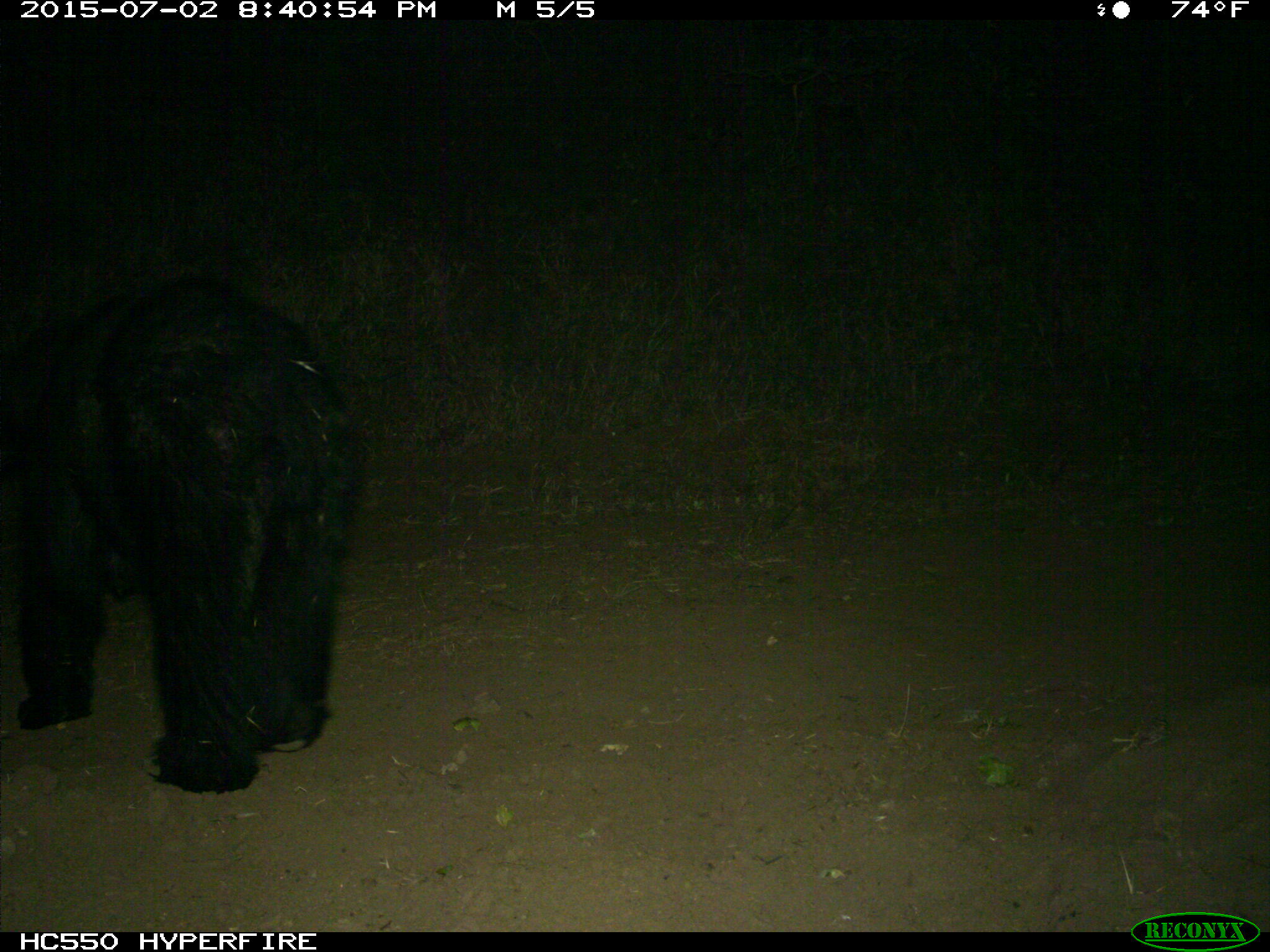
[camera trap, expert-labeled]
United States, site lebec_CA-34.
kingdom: Animalia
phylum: Chordata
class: Mammalia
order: Carnivora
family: Ursidae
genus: Ursus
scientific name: Ursus americanus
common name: american black bear